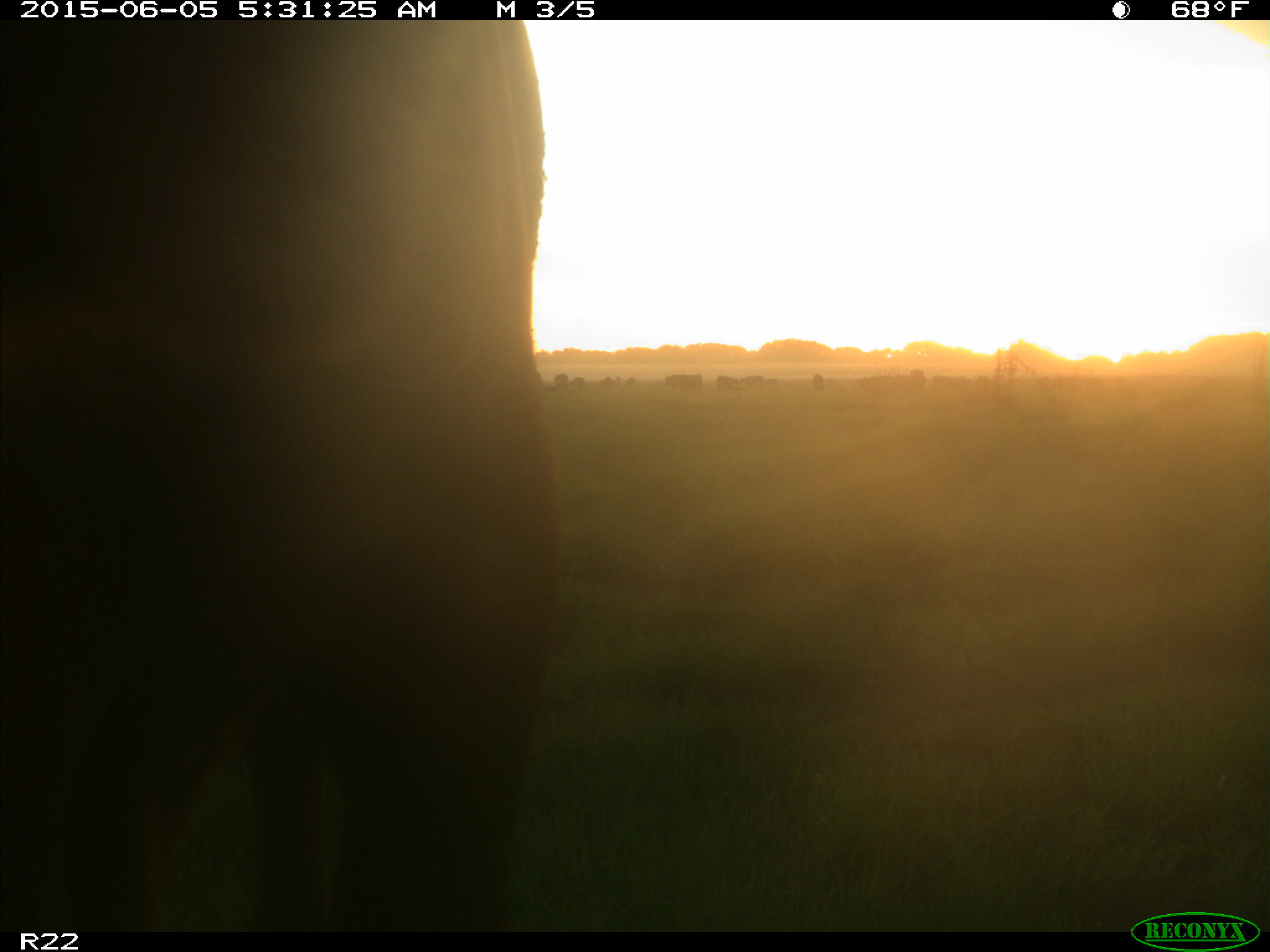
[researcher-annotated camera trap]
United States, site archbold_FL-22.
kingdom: Animalia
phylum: Chordata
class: Mammalia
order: Artiodactyla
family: Bovidae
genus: Bos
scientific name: Bos taurus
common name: domestic cow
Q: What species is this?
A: Bos taurus (domestic cow).